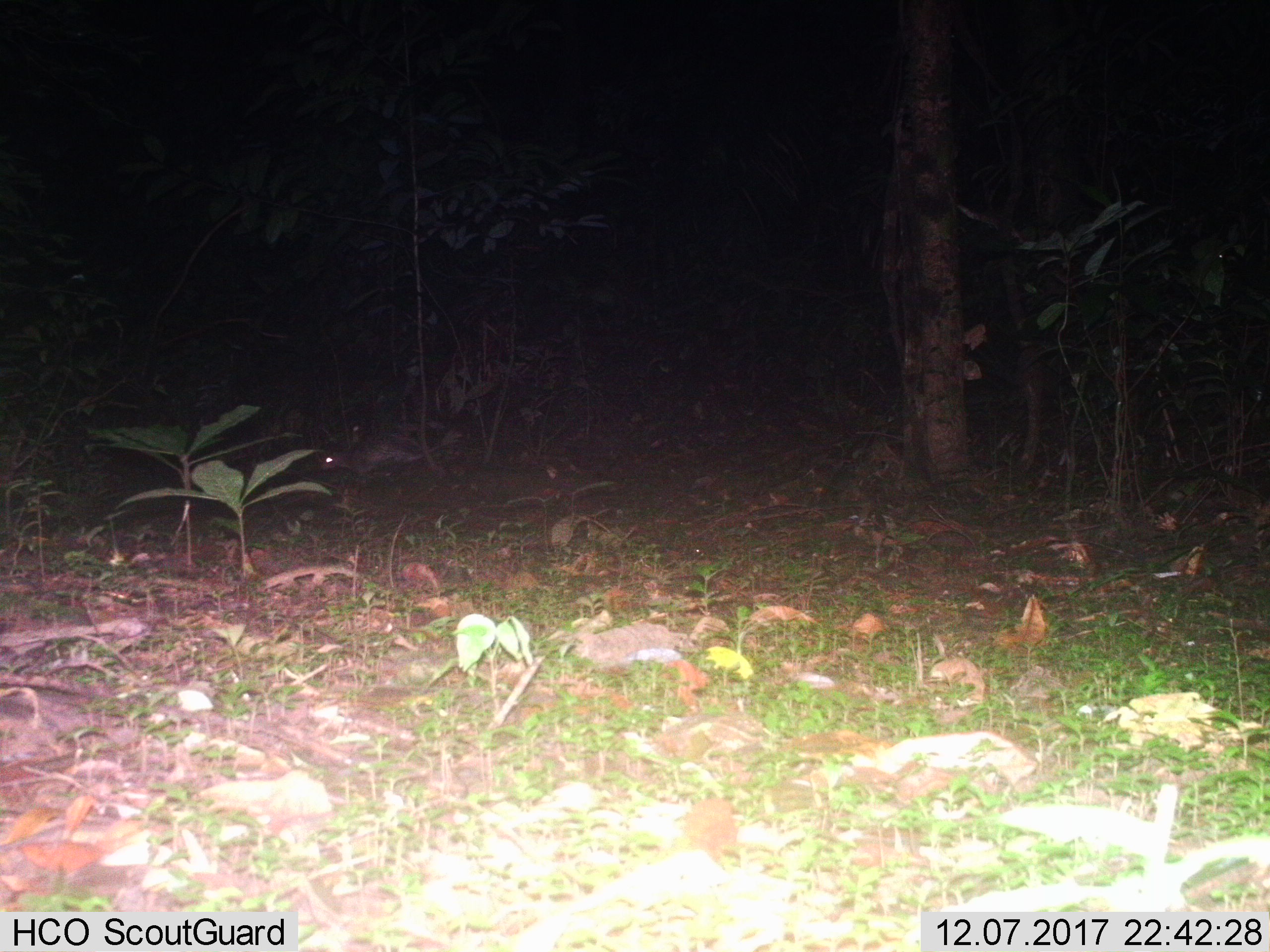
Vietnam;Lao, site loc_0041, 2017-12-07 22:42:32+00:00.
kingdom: Animalia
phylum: Chordata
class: Mammalia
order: Rodentia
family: Hystricidae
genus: Atherurus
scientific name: Atherurus macrourus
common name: asiatic brush-tailed porcupine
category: asiatic brush tailed porcupine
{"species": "asiatic brush tailed porcupine (asiatic brush-tailed porcupine) (Atherurus macrourus)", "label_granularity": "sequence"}